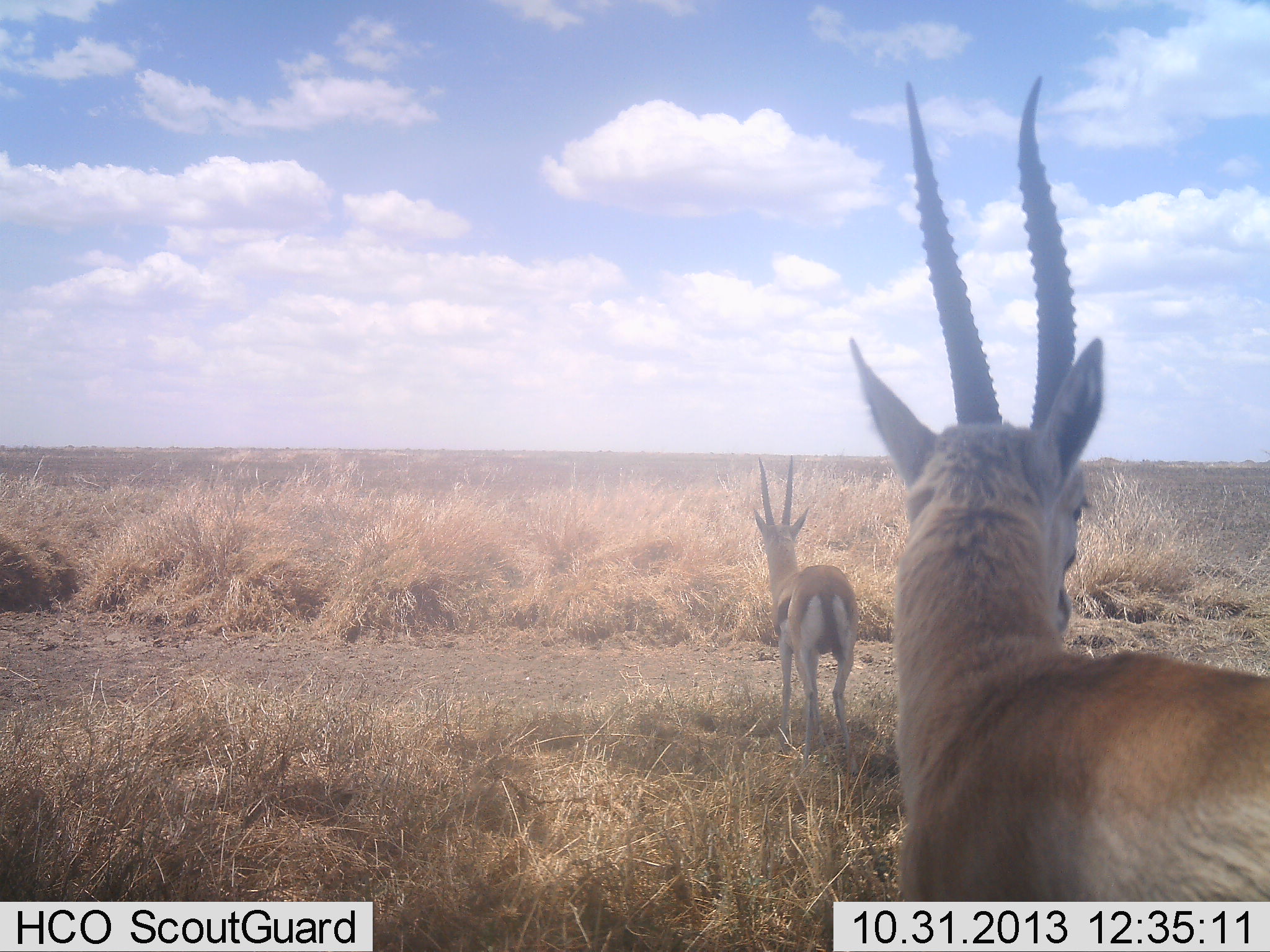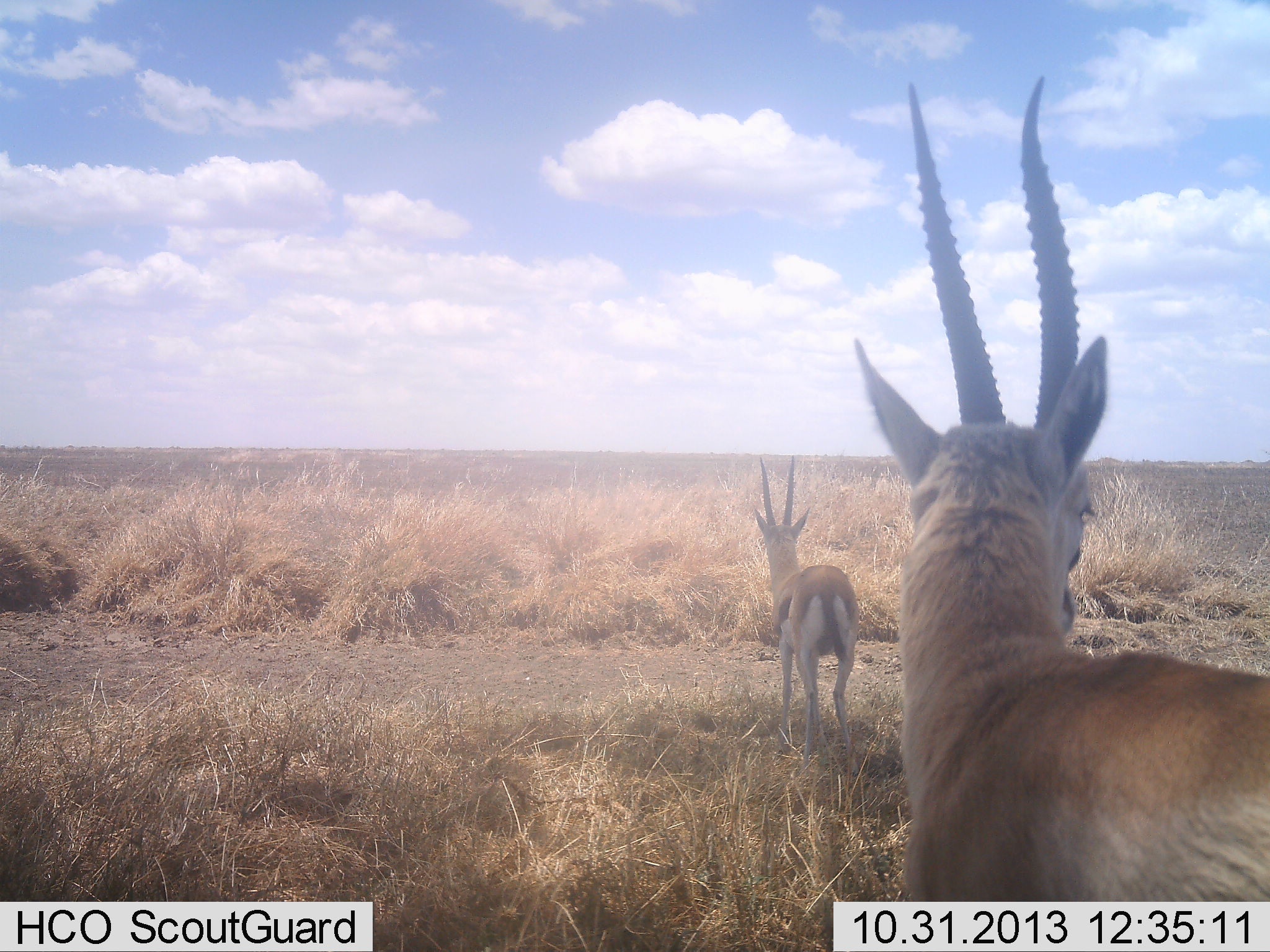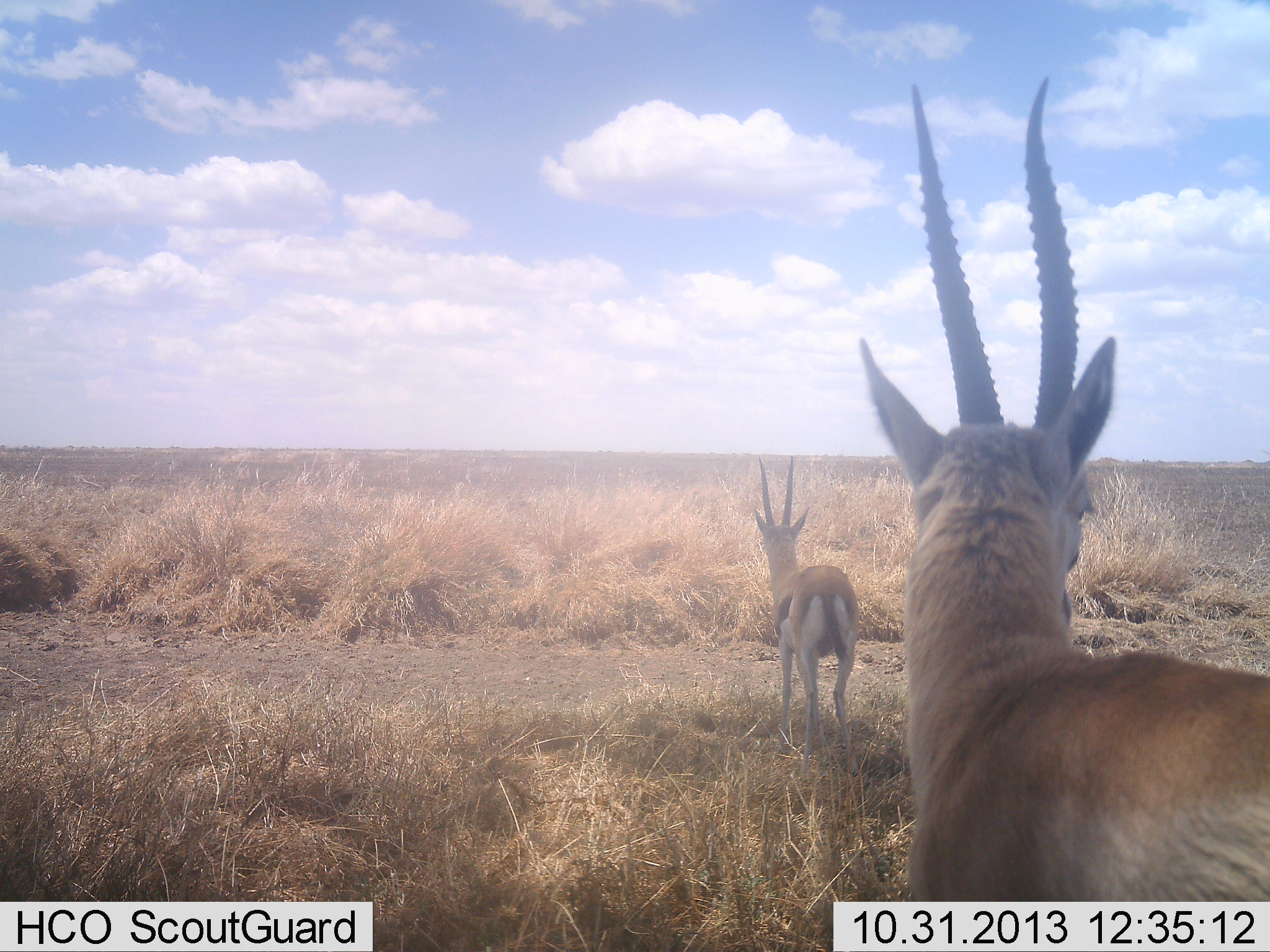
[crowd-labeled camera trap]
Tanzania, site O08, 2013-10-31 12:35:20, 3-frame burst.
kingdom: Animalia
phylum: Chordata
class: Mammalia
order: Artiodactyla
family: Bovidae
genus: Eudorcas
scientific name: Eudorcas thomsonii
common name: thomson's gazelle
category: gazellethomsons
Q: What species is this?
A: Gazellethomsons (thomson's gazelle) (Eudorcas thomsonii).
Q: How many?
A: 2.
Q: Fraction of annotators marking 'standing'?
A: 90%.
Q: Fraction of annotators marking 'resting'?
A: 0%.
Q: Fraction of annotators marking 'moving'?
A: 10%.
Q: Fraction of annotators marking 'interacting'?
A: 0%.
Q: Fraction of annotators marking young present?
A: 0%.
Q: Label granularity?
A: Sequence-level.